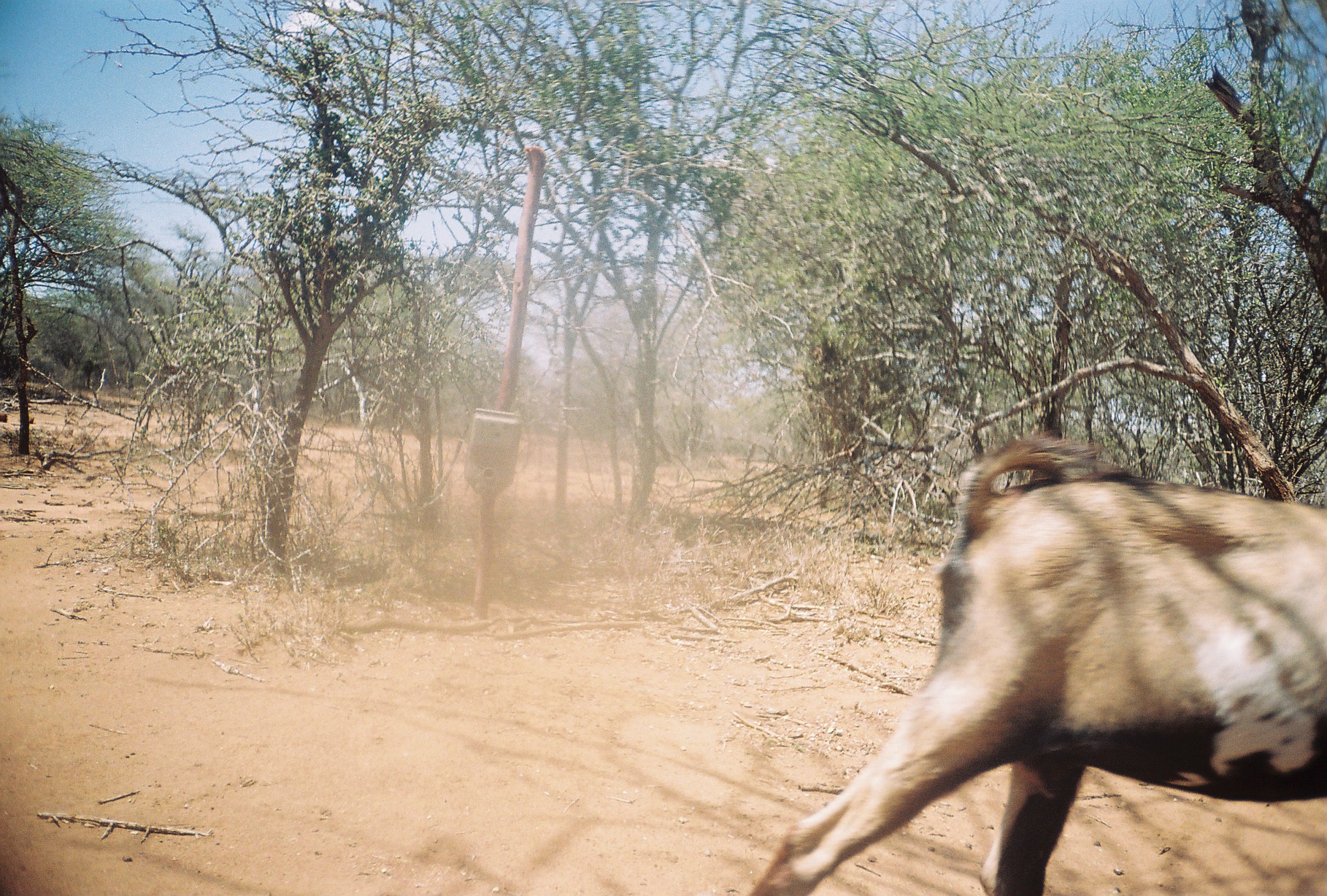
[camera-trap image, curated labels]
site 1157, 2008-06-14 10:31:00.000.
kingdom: Animalia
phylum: Chordata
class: Mammalia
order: Artiodactyla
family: Bovidae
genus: Capra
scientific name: Capra aegagrus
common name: wild goat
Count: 1.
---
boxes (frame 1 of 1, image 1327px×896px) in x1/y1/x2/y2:
capra aegagrus: 746/430/1327/896